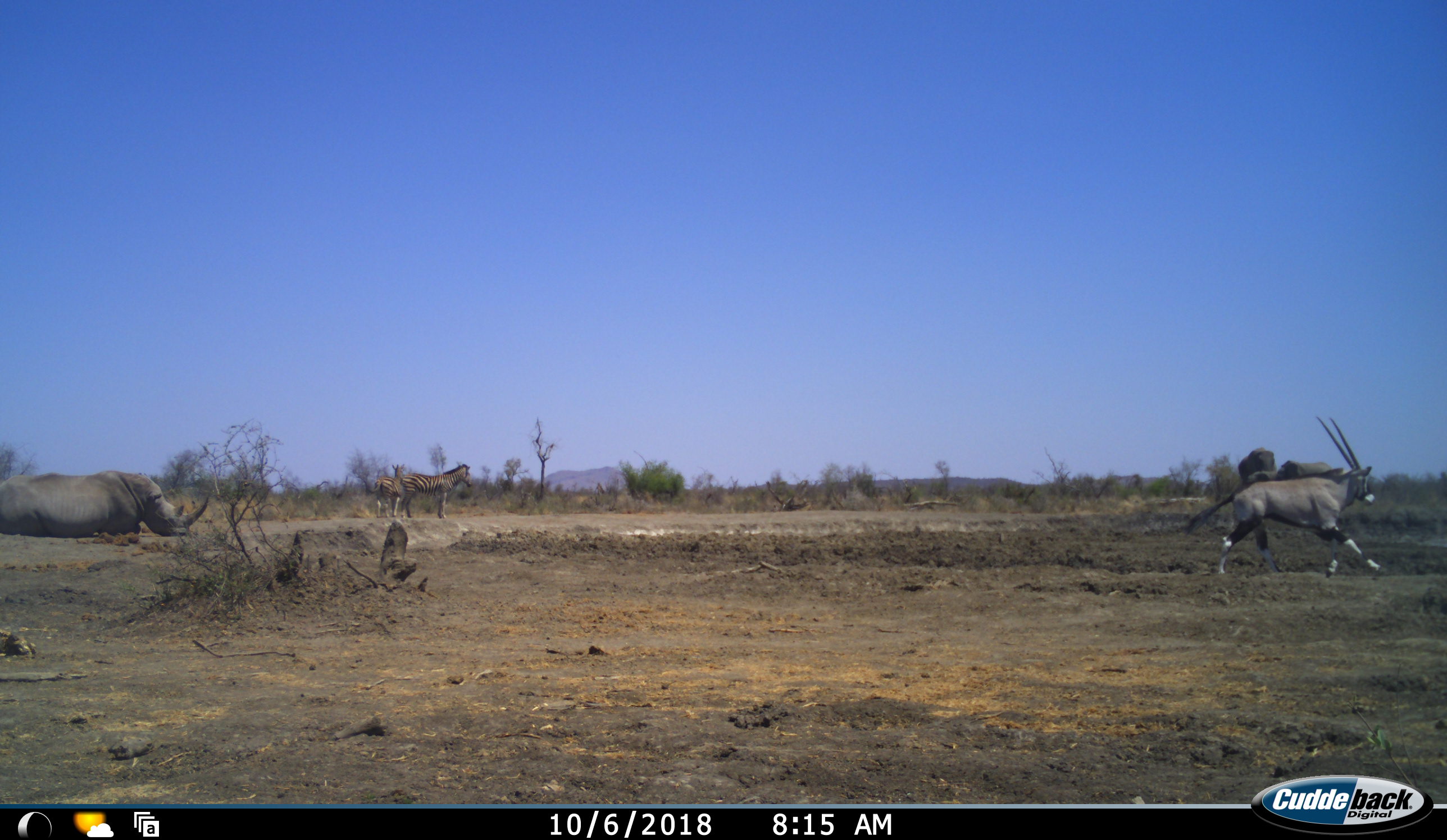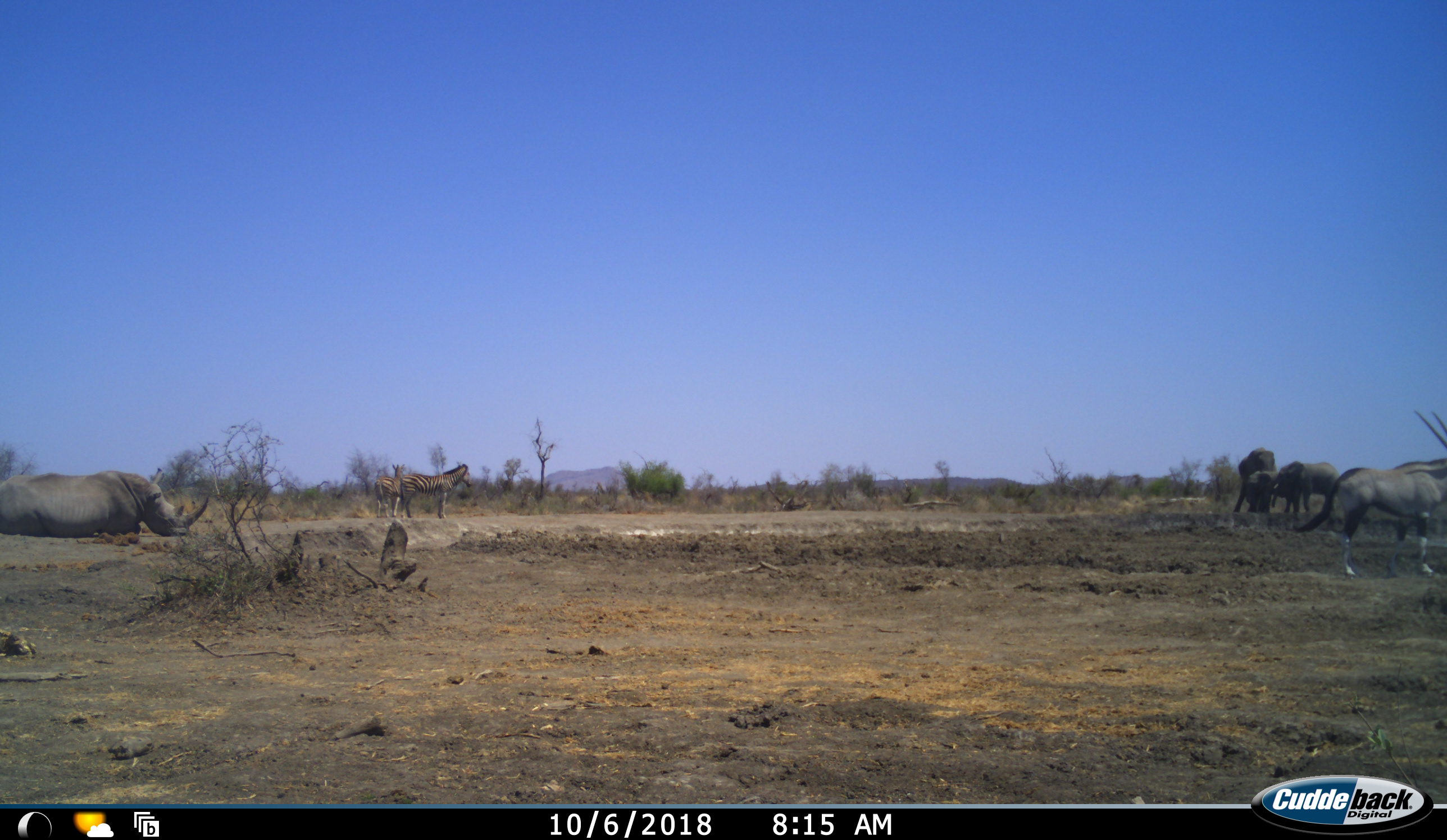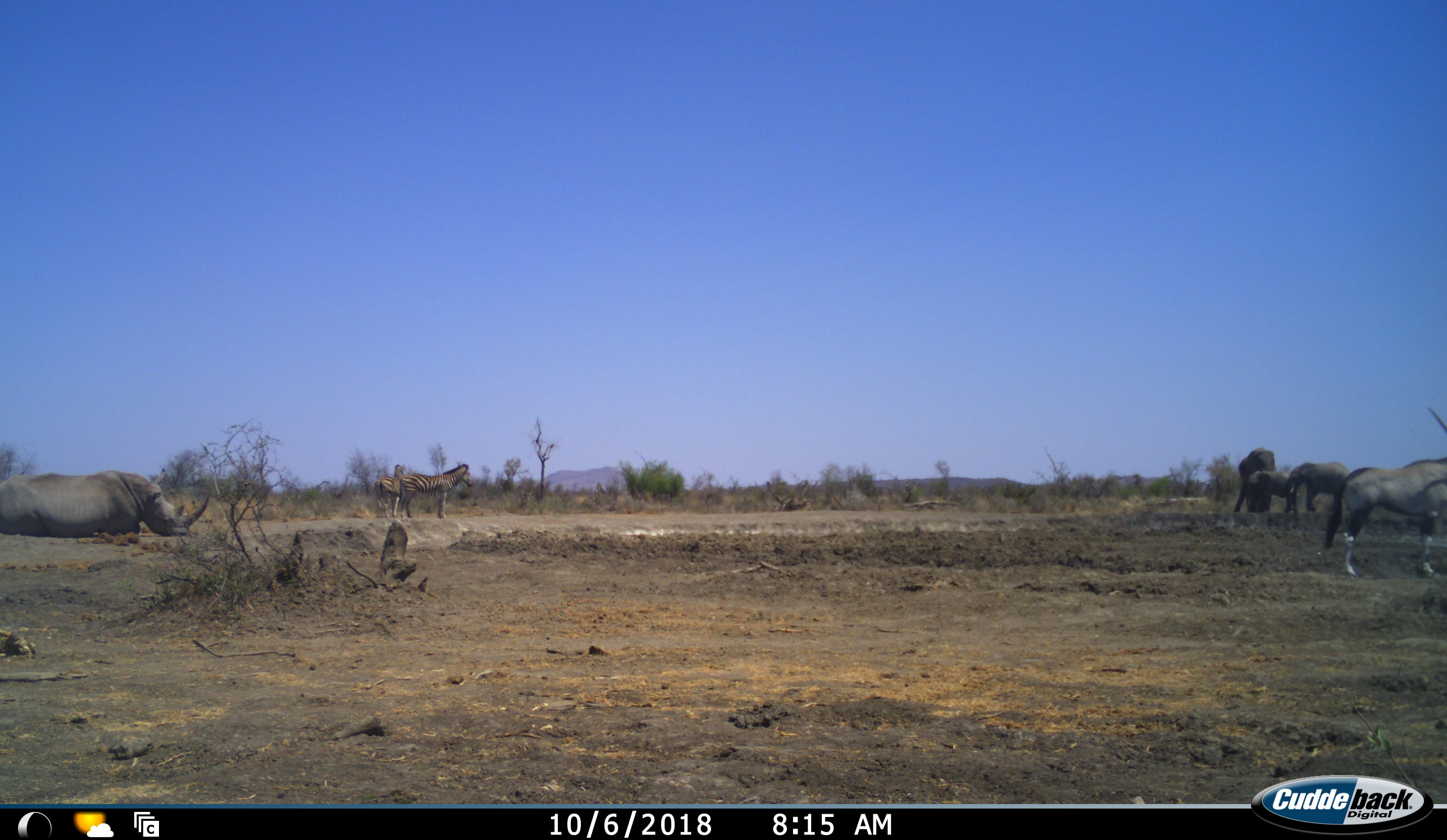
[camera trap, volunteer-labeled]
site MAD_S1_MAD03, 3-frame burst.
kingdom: Animalia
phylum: Chordata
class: Mammalia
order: Proboscidea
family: Elephantidae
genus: Loxodonta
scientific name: Loxodonta africana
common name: african bush elephant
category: elephant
Elephant (african bush elephant) (Loxodonta africana), count 3. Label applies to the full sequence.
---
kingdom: Animalia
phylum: Chordata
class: Mammalia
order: Artiodactyla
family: Bovidae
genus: Oryx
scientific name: Oryx gazella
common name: gemsbok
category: oryx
Oryx (gemsbok) (Oryx gazella), count 1. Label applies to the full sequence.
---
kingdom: Animalia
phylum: Chordata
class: Mammalia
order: Perissodactyla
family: Rhinocerotidae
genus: Ceratotherium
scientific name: Ceratotherium simum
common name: white rhinoceros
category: rhinoceroswhite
Rhinoceroswhite (white rhinoceros) (Ceratotherium simum), count 1. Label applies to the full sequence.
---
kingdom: Animalia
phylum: Chordata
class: Mammalia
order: Perissodactyla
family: Equidae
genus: Equus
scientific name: Equus quagga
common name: plains zebra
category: zebraplains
Zebraplains (plains zebra) (Equus quagga), count 2. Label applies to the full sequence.